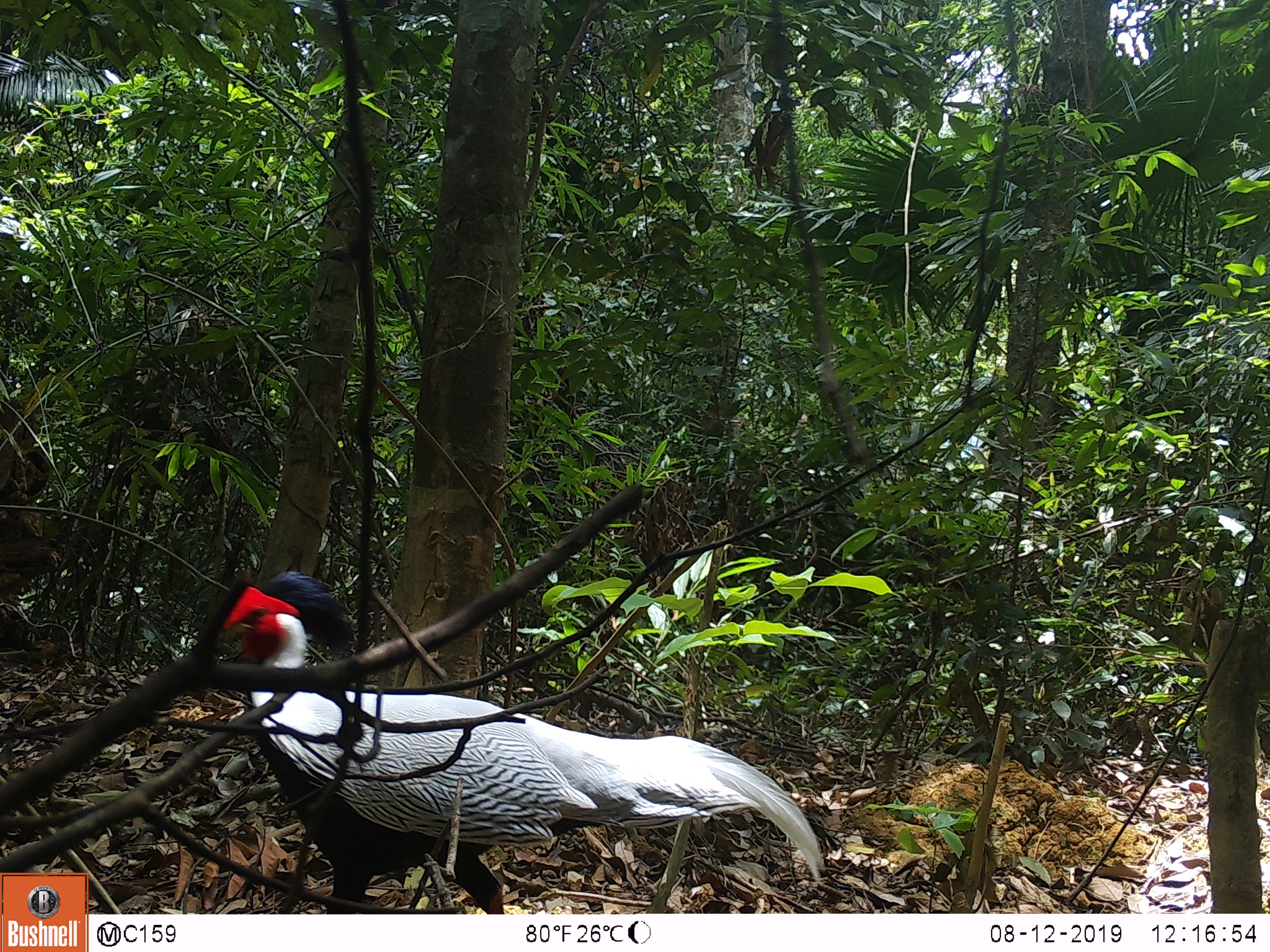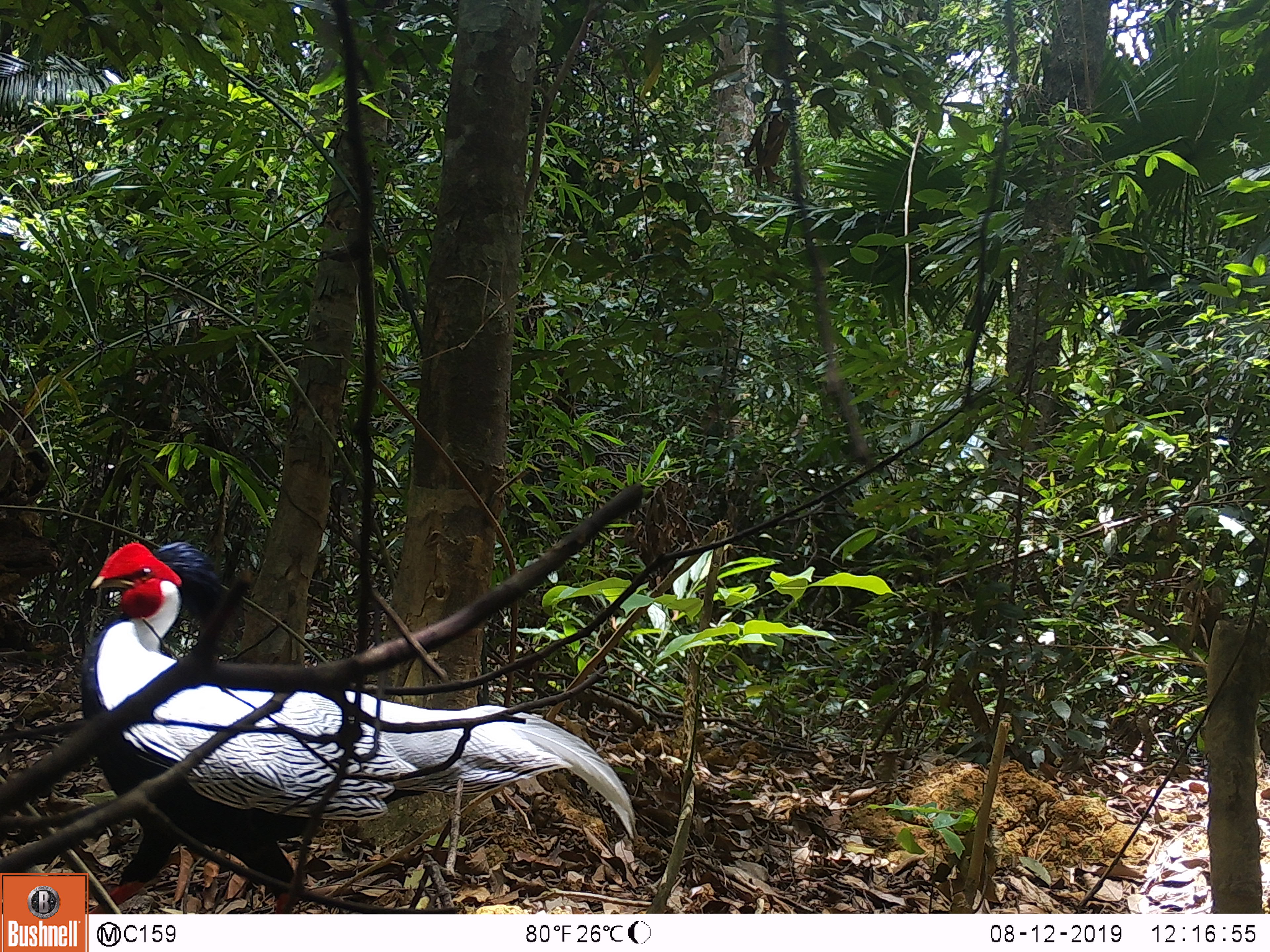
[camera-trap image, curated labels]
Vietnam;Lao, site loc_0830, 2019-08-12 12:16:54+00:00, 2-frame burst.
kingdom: Animalia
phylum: Chordata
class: Aves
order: Galliformes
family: Phasianidae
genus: Lophura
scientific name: Lophura nycthemera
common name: silver pheasant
Silver pheasant (Lophura nycthemera). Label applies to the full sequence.